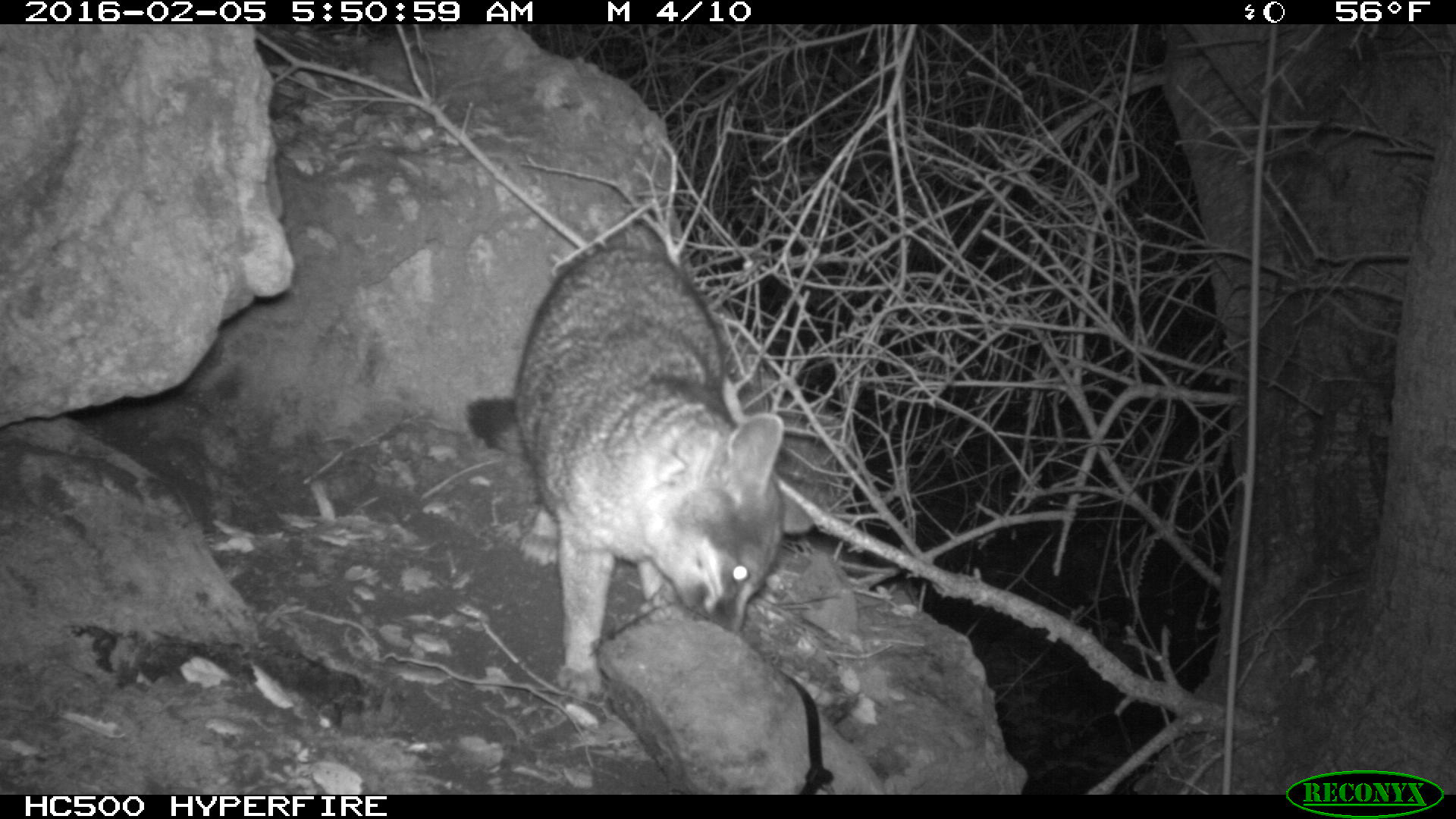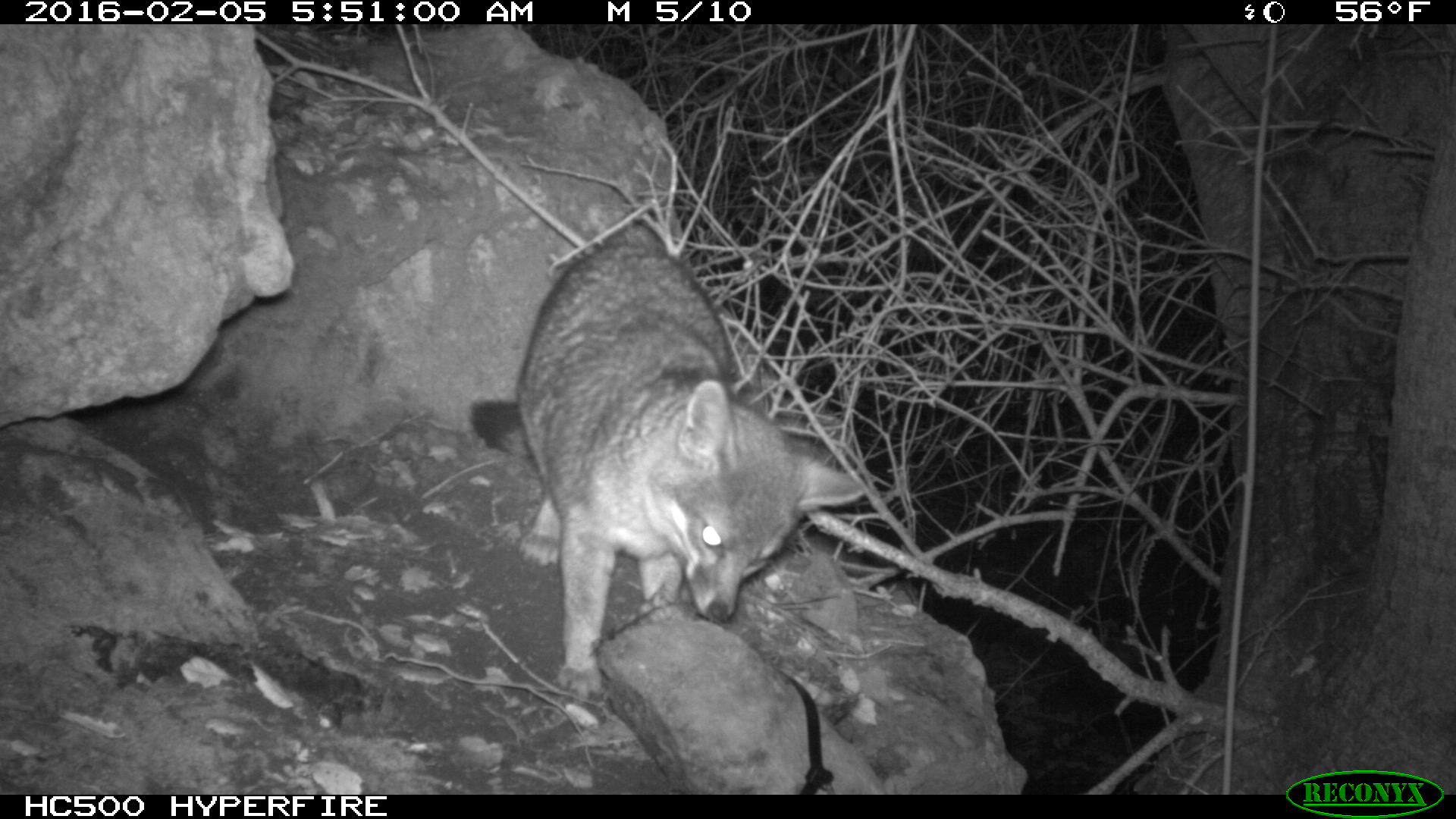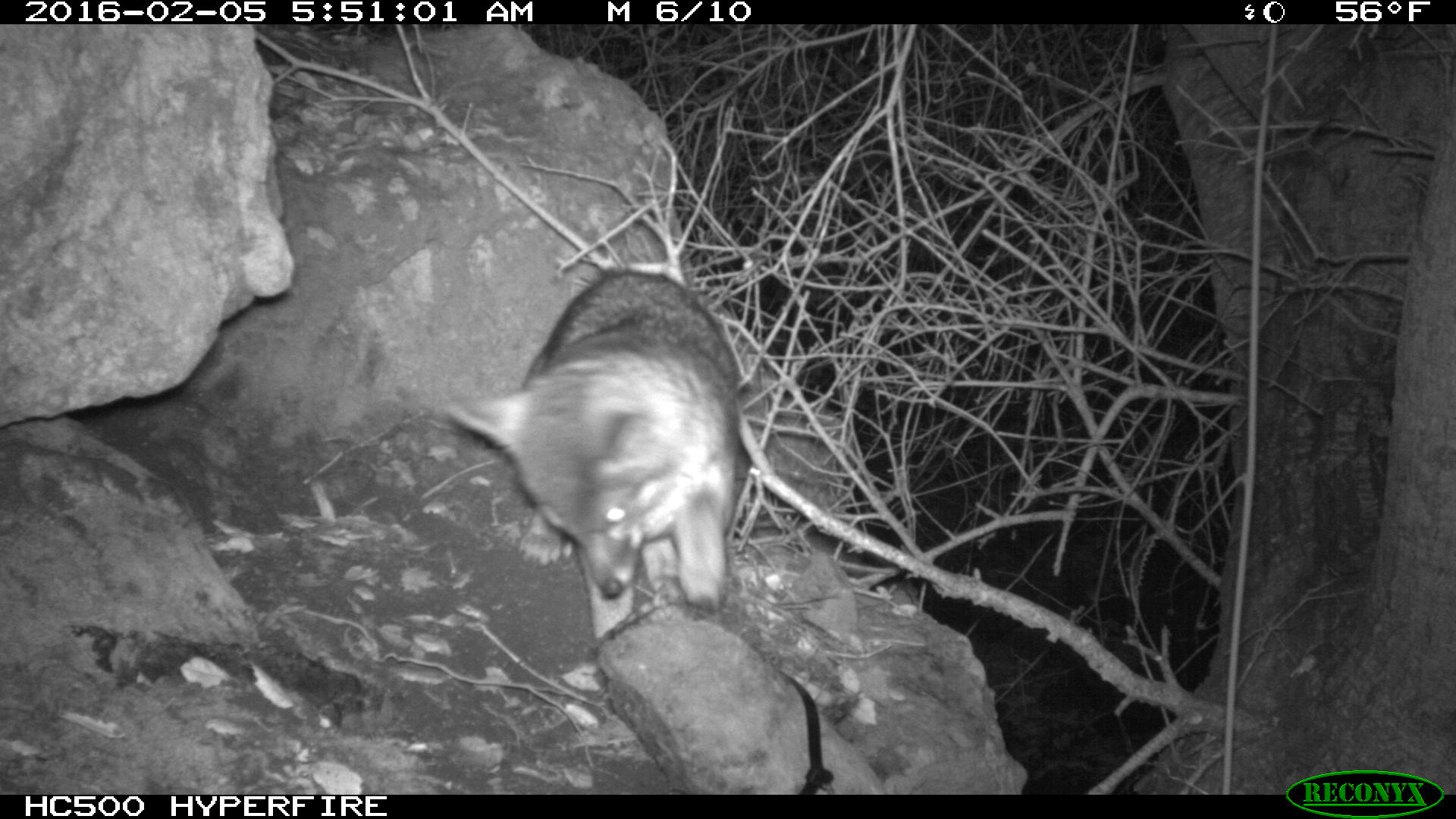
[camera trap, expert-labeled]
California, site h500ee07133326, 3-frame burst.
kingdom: Animalia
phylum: Chordata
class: Mammalia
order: Carnivora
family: Canidae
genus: Urocyon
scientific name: Urocyon littoralis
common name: island fox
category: fox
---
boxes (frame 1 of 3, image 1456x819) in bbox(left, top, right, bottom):
fox: bbox(466, 247, 814, 699)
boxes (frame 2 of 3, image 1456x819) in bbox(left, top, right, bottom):
fox: bbox(471, 221, 871, 704)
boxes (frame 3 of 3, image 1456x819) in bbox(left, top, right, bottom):
fox: bbox(447, 271, 742, 639)